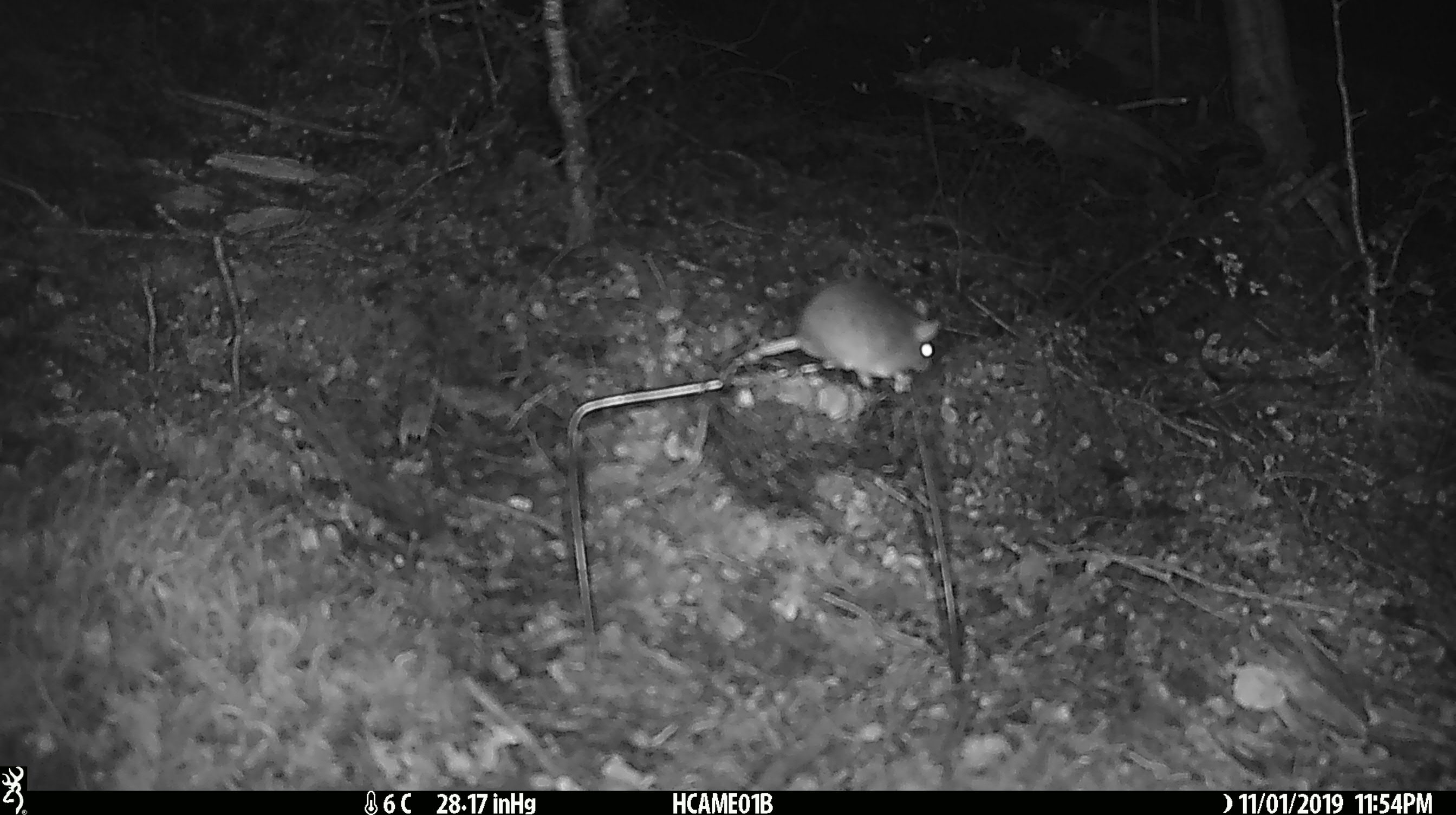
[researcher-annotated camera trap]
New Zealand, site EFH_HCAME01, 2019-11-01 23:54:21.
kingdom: Animalia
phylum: Chordata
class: Mammalia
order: Rodentia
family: Muridae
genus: Mus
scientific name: Mus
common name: mouse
Mouse (Mus).